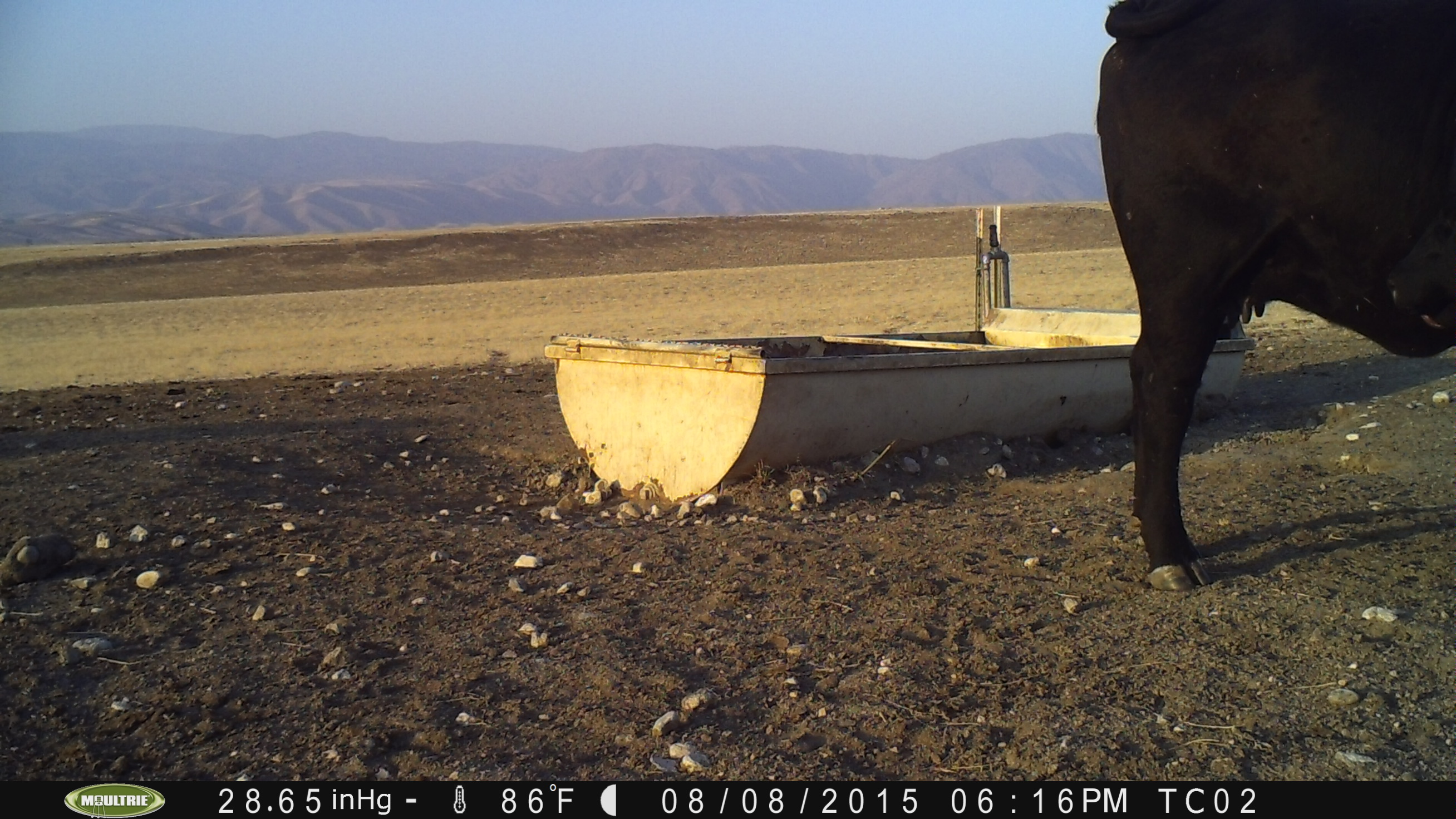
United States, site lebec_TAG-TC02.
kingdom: Animalia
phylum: Chordata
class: Mammalia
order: Artiodactyla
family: Bovidae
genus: Bos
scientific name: Bos taurus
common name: domestic cow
Bos taurus (domestic cow).